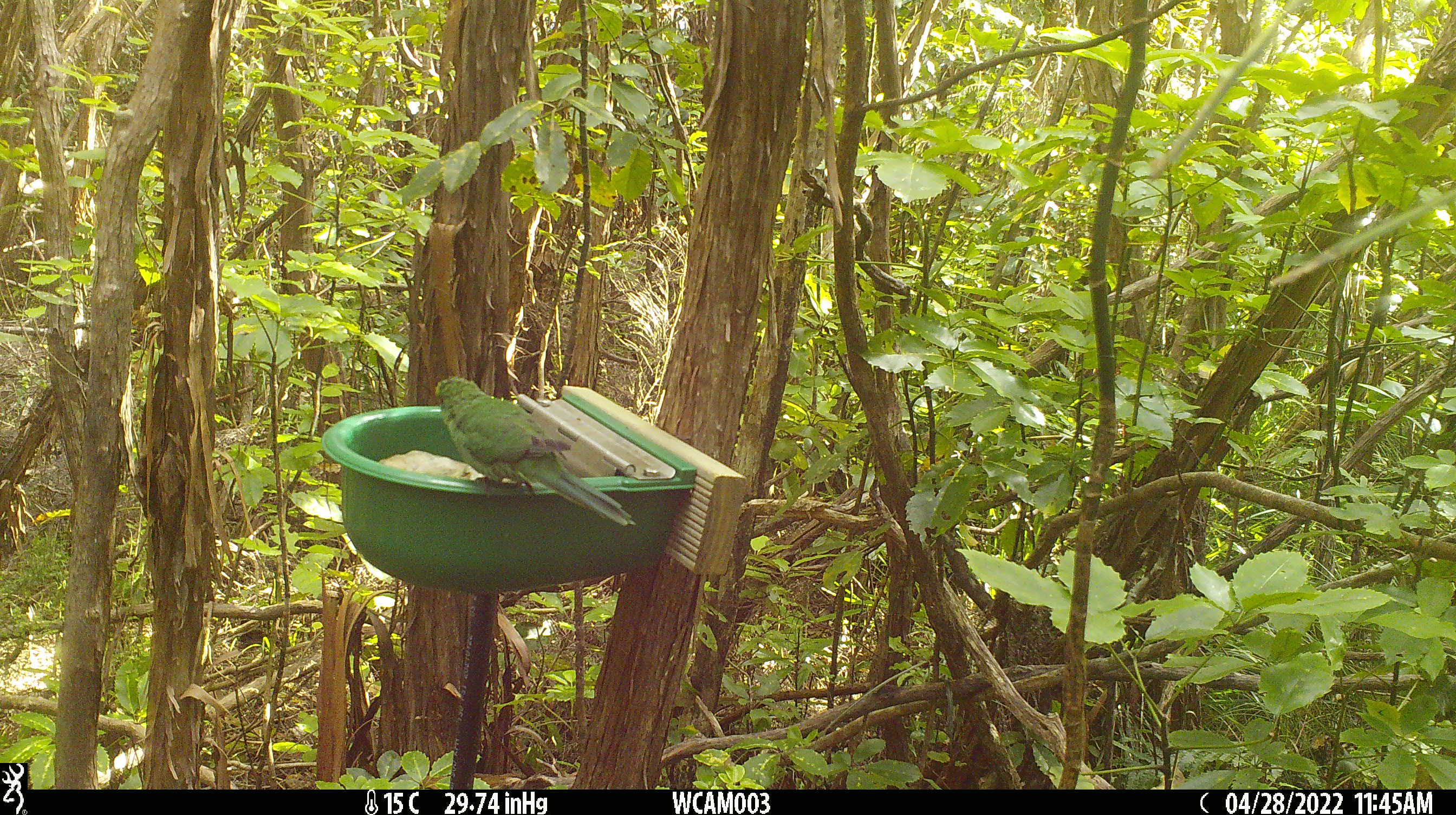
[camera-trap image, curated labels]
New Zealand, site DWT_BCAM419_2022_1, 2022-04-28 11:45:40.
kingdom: Animalia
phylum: Chordata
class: Aves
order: Psittaciformes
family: Psittaculidae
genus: Cyanoramphus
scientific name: Cyanoramphus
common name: parakeet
Parakeet (Cyanoramphus).